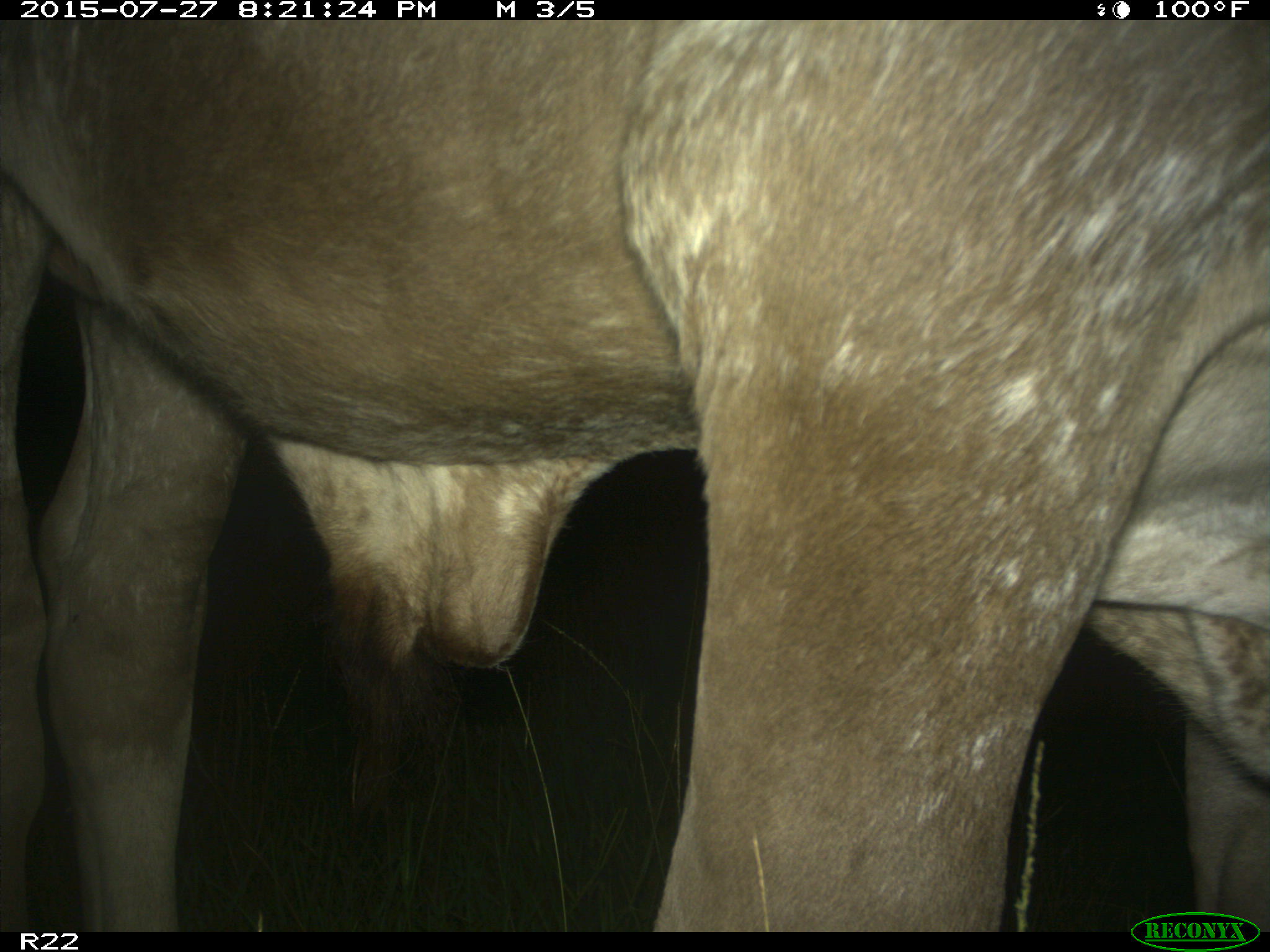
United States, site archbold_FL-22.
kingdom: Animalia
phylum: Chordata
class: Mammalia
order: Artiodactyla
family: Bovidae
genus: Bos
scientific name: Bos taurus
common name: domestic cow